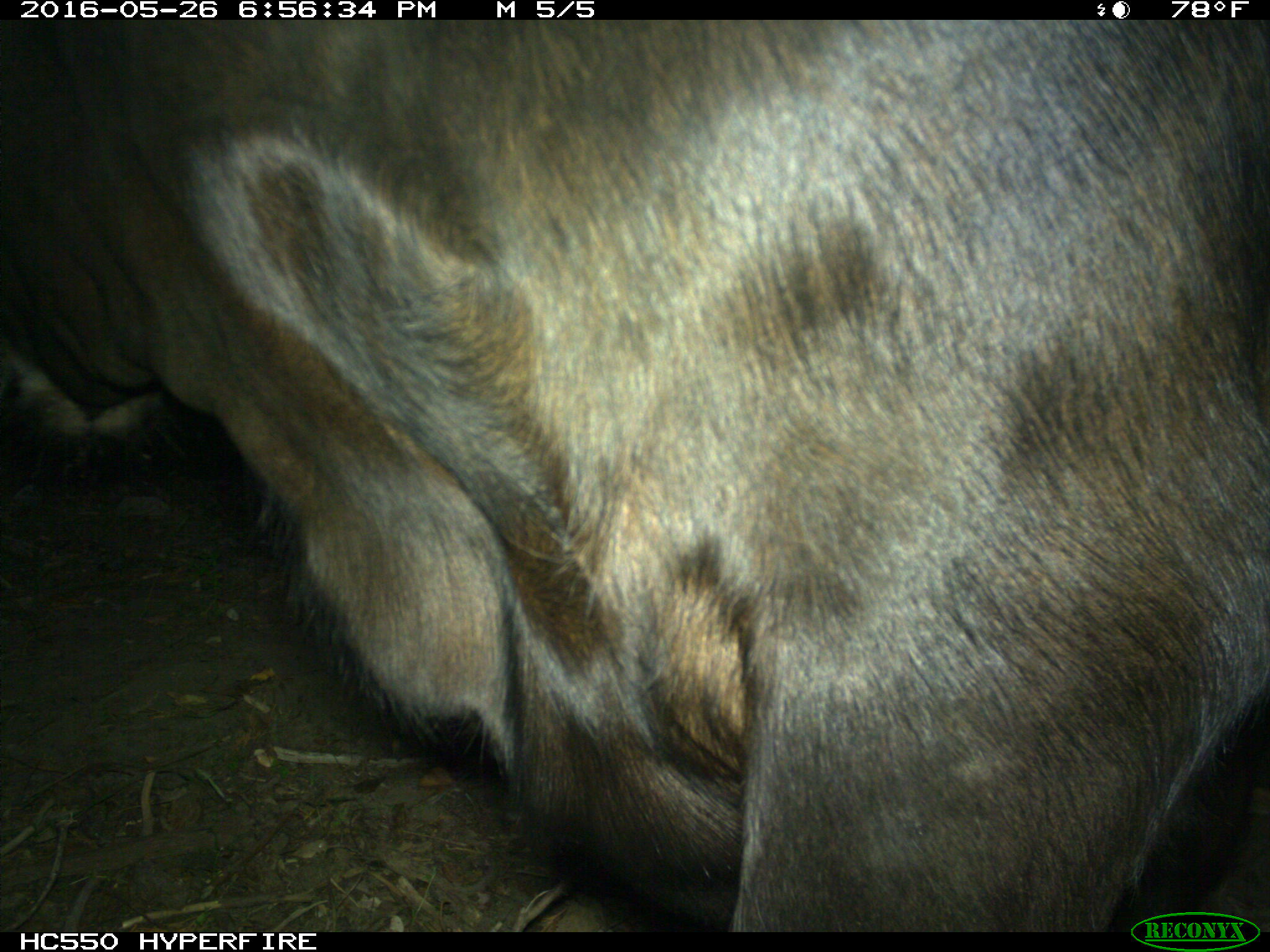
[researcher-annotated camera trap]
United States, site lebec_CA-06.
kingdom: Animalia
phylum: Chordata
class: Mammalia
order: Artiodactyla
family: Bovidae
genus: Bos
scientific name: Bos taurus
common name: domestic cow